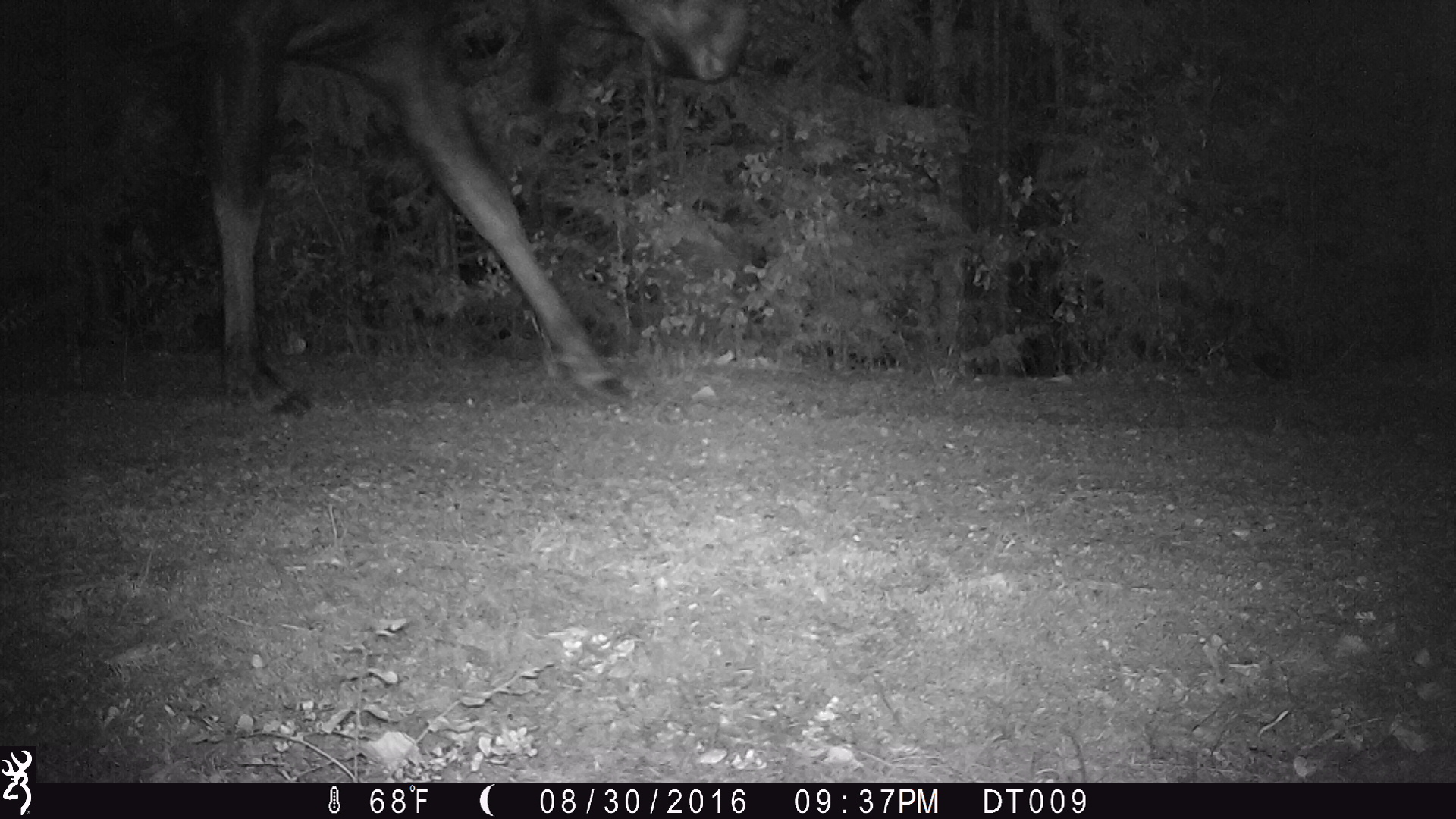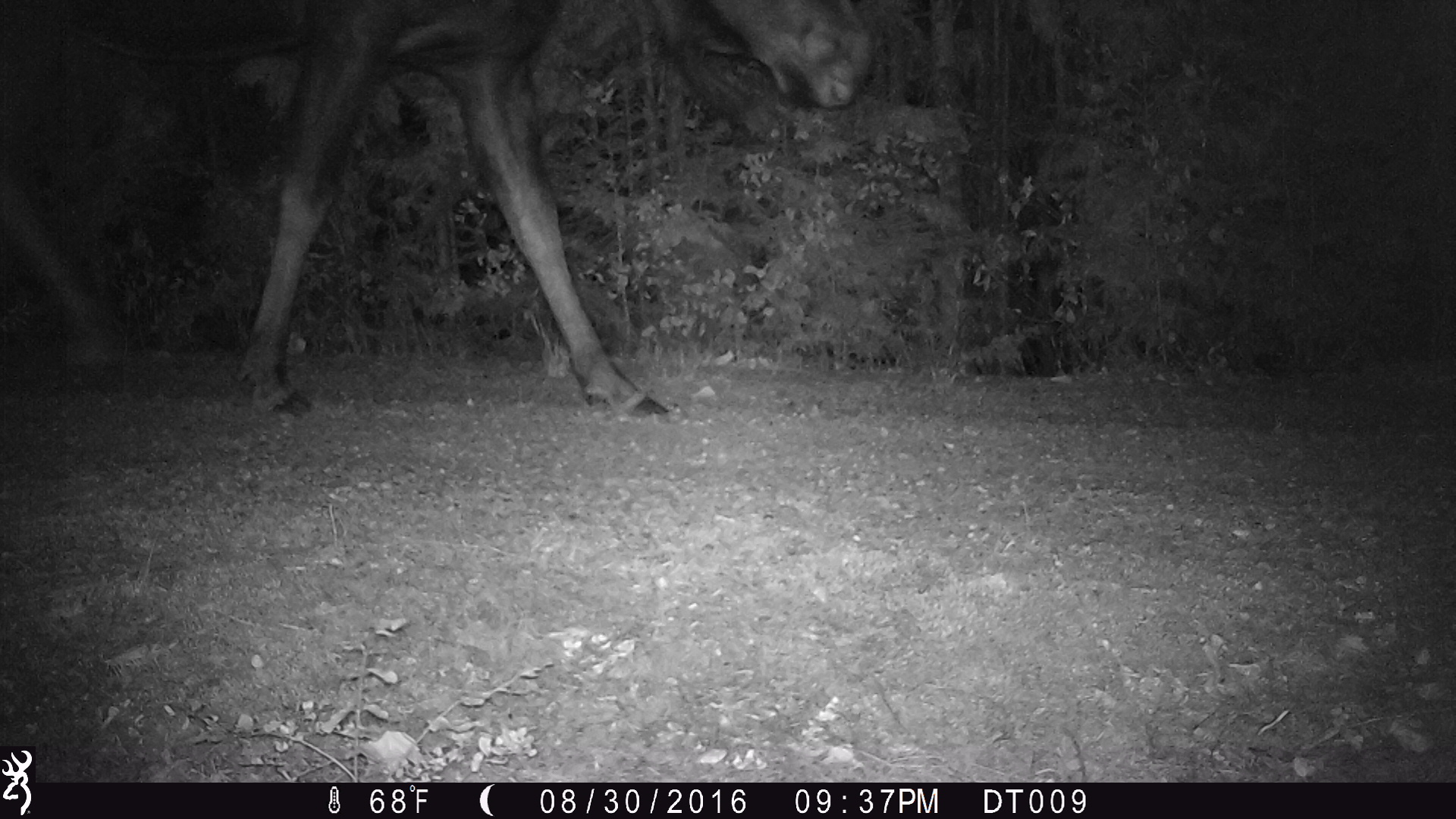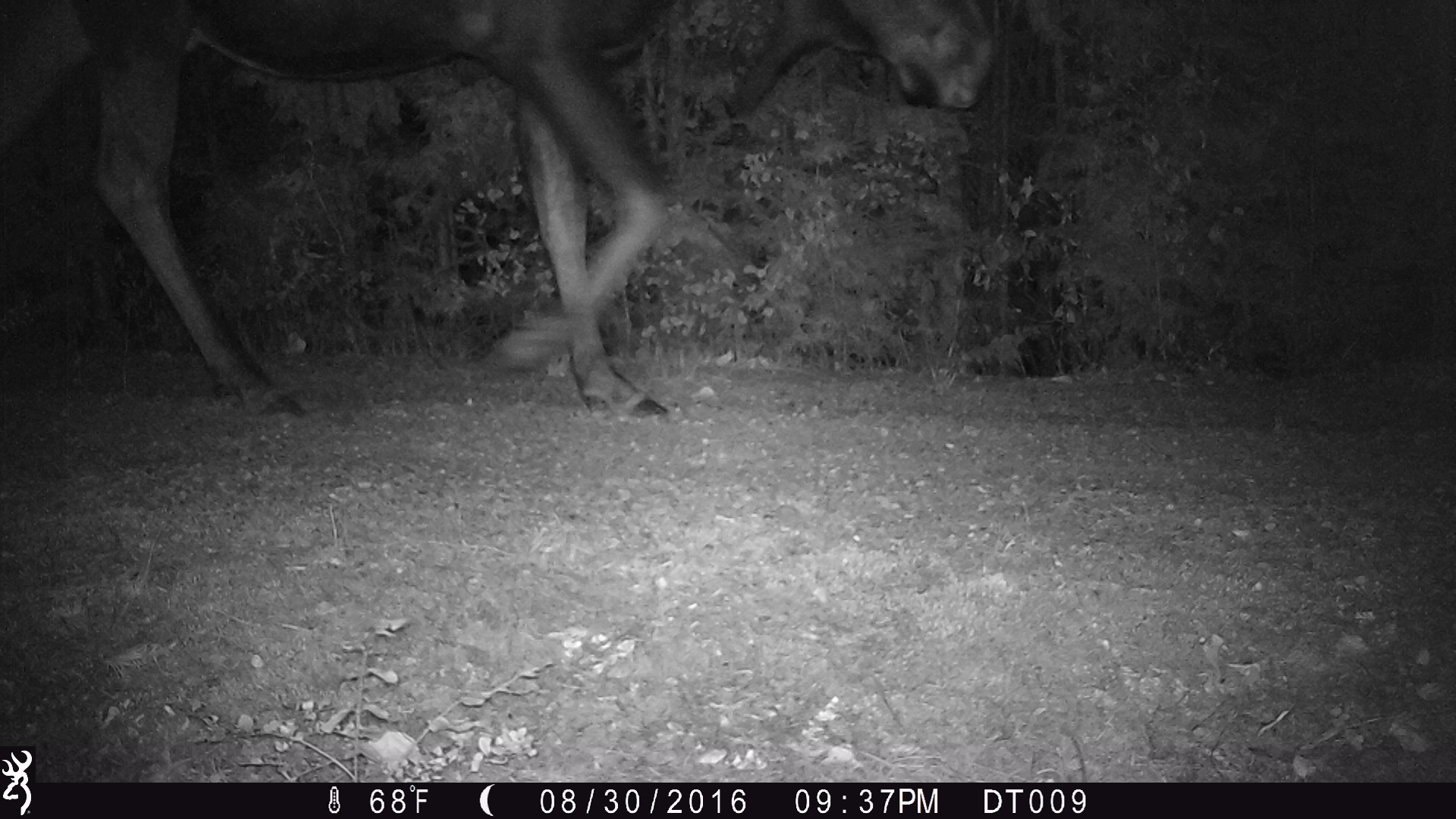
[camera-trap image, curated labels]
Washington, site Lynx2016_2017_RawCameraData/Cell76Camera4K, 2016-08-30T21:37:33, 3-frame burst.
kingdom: Animalia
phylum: Chordata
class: Mammalia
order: Artiodactyla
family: Cervidae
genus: Alces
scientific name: Alces alces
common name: moose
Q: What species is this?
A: Alces alces (moose).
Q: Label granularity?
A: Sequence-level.